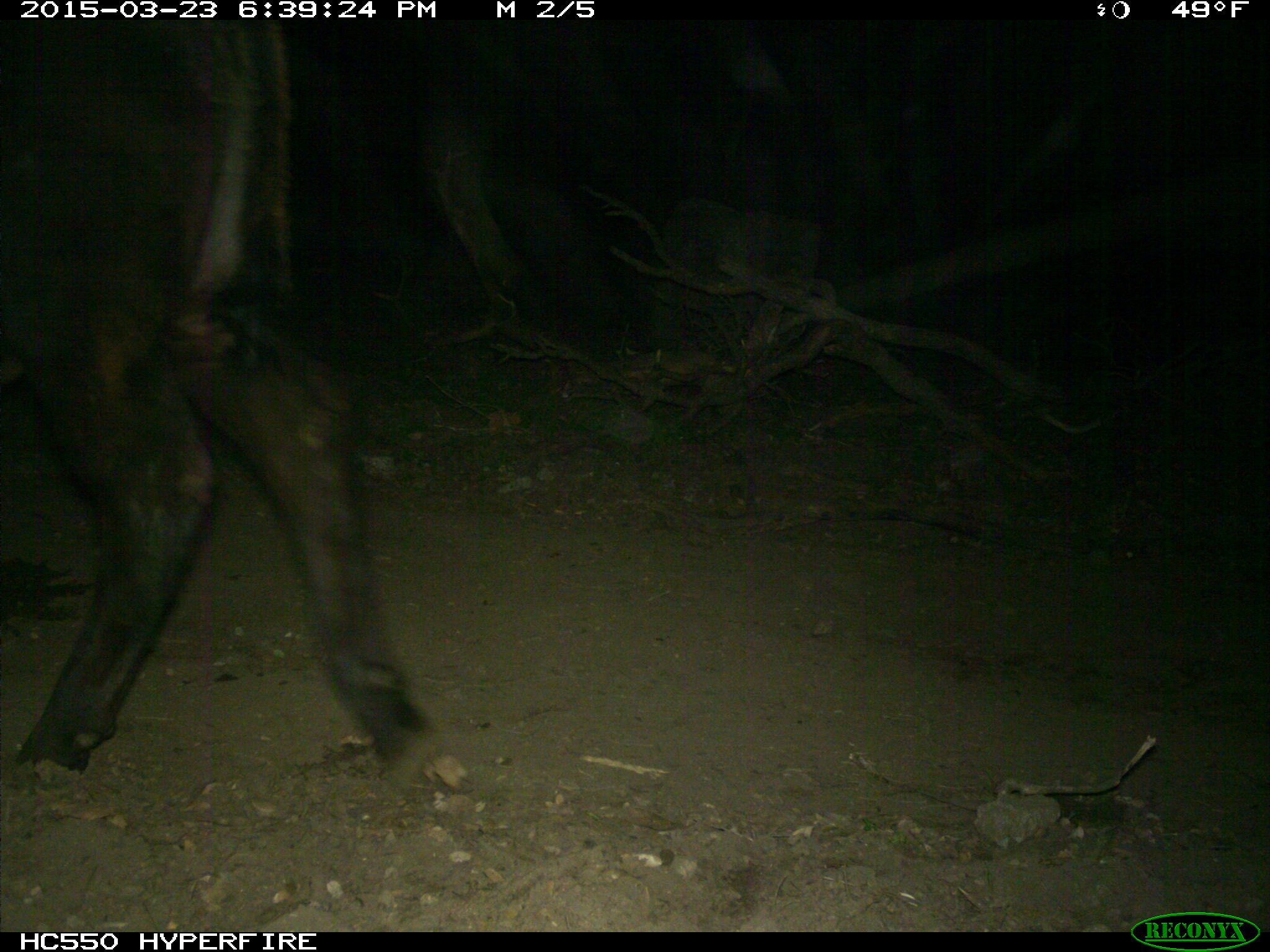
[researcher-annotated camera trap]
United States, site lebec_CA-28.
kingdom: Animalia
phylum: Chordata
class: Mammalia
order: Artiodactyla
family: Bovidae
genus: Bos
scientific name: Bos taurus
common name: domestic cow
Bos taurus (domestic cow).